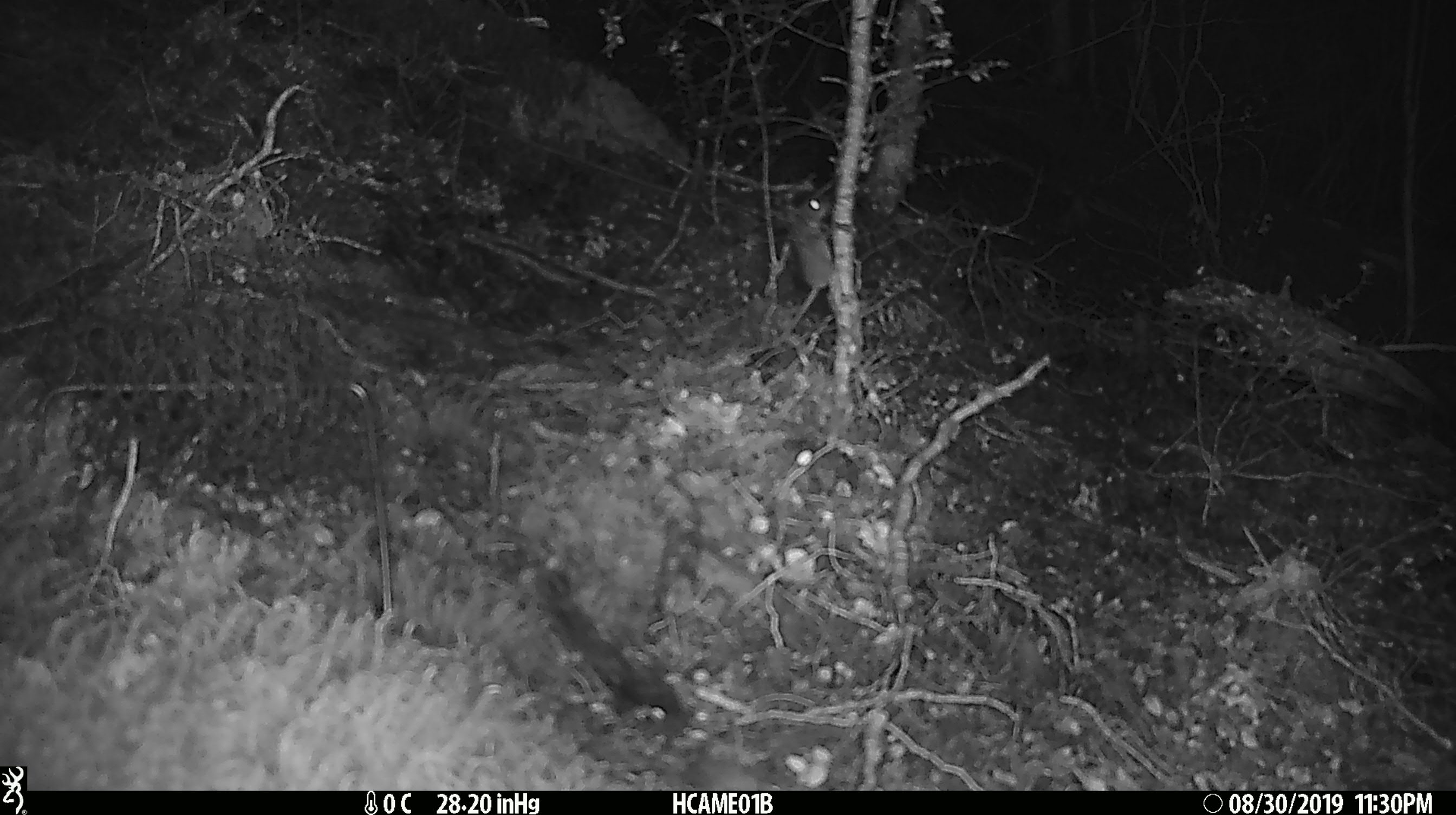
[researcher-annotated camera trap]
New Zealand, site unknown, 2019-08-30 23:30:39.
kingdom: Animalia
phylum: Chordata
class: Mammalia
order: Rodentia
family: Muridae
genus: Mus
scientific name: Mus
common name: mouse